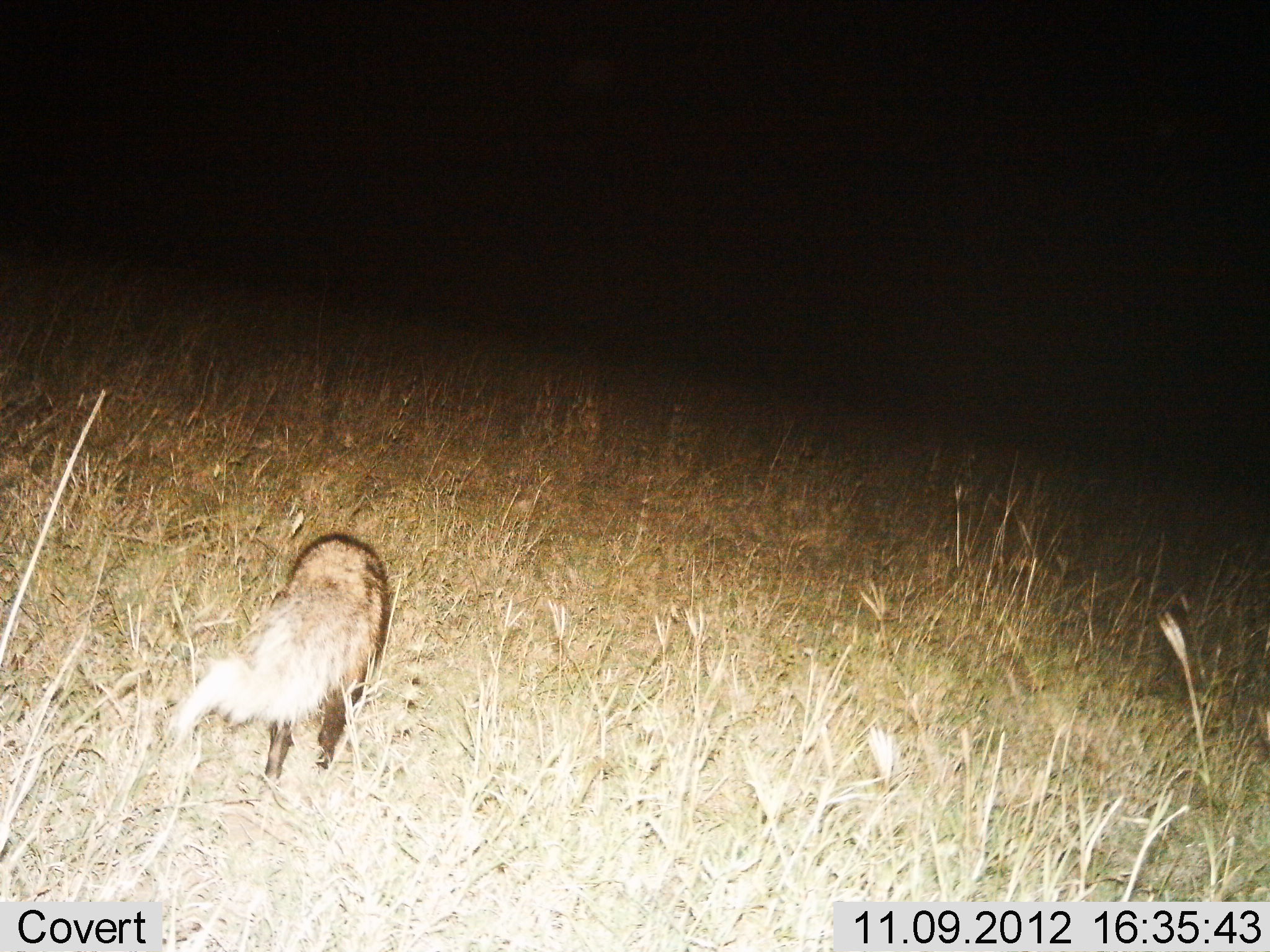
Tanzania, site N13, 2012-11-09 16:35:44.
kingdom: Animalia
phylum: Chordata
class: Mammalia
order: Carnivora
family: Canidae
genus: Otocyon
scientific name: Otocyon megalotis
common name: bat-eared fox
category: batearedfox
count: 1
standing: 43%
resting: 0%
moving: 57%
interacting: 0%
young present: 0%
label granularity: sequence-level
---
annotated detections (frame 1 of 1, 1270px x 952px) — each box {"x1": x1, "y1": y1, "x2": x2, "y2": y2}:
animal: {"x1": 166, "y1": 525, "x2": 389, "y2": 790}